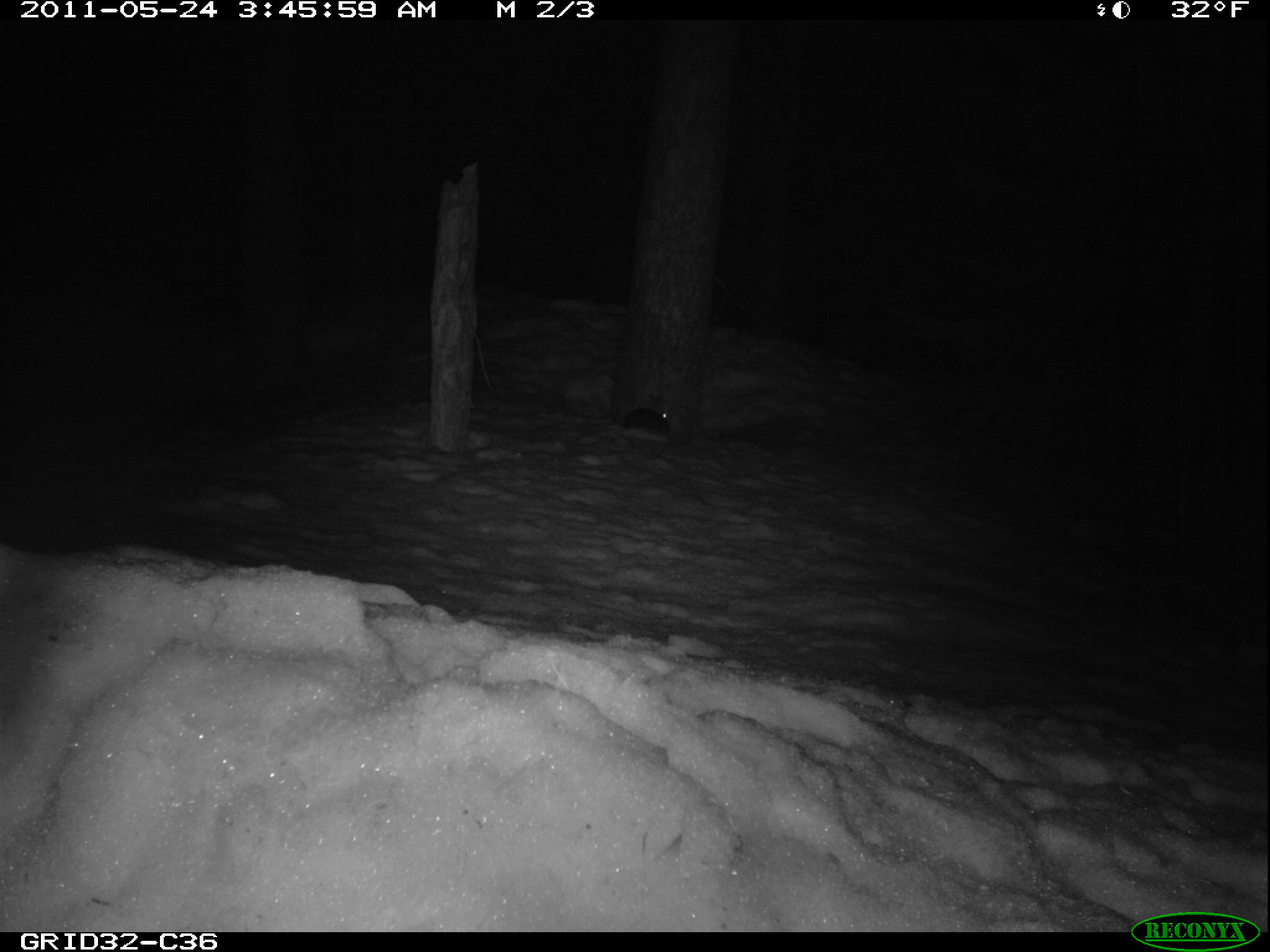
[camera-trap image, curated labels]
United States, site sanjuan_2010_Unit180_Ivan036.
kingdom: Animalia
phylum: Chordata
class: Mammalia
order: Lagomorpha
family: Leporidae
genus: Lepus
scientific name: Lepus americanus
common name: snowshoe hare